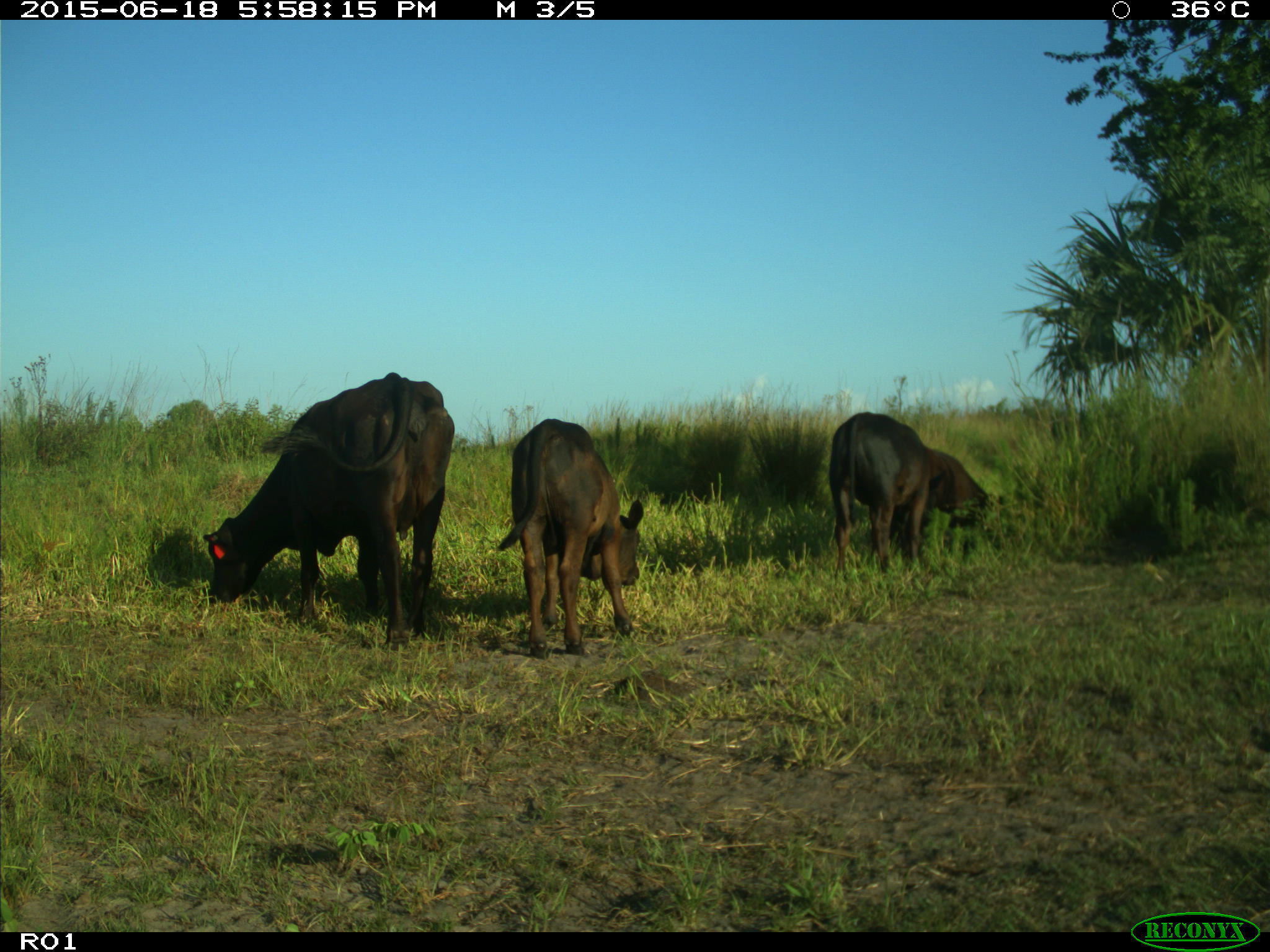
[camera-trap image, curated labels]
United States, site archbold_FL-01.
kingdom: Animalia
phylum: Chordata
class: Mammalia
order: Artiodactyla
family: Bovidae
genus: Bos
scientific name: Bos taurus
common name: domestic cow